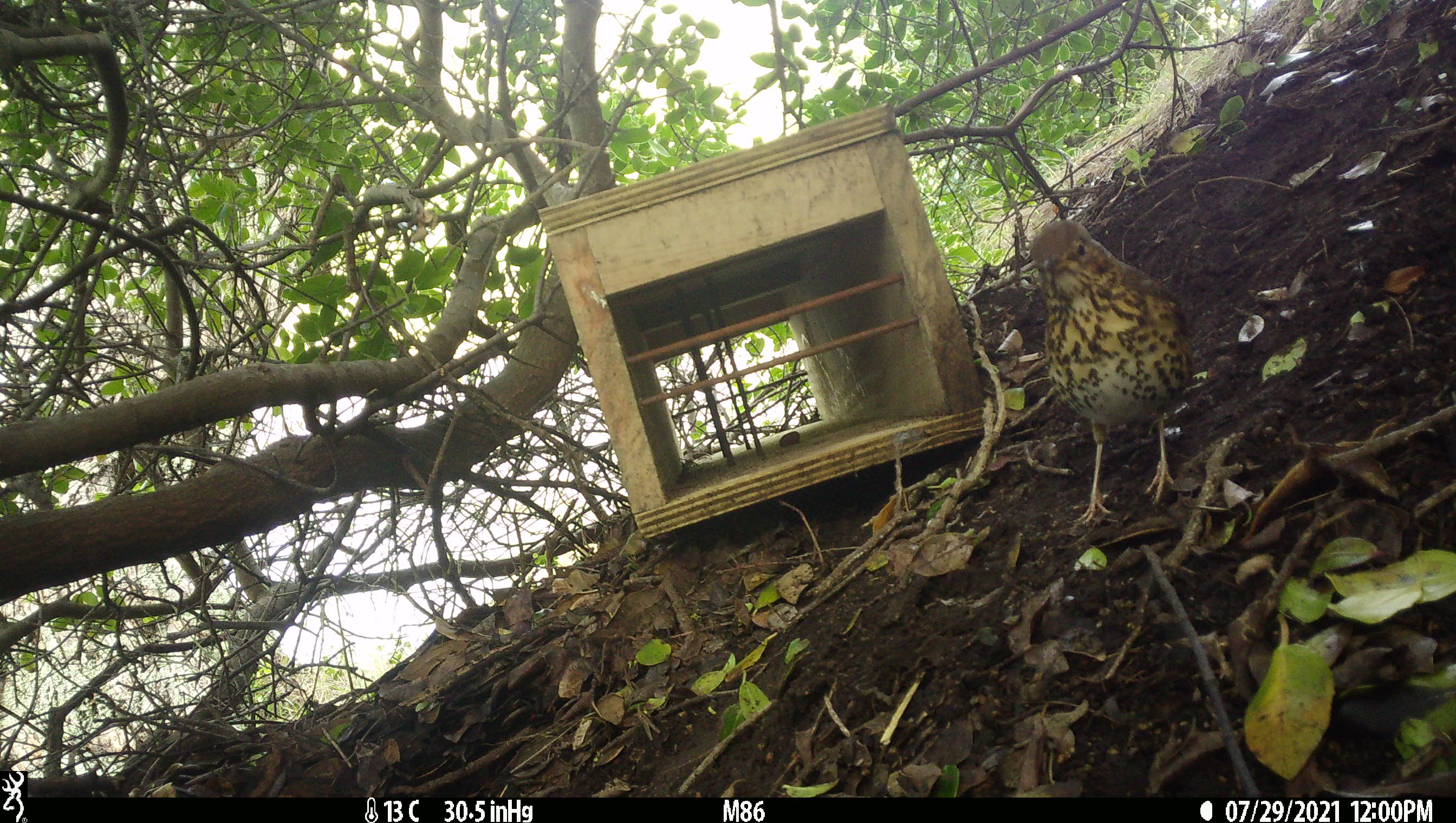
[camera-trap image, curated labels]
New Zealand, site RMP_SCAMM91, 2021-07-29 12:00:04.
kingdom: Animalia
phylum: Chordata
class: Aves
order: Passeriformes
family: Turdidae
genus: Turdus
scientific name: Turdus philomelos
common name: song thrush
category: thrush